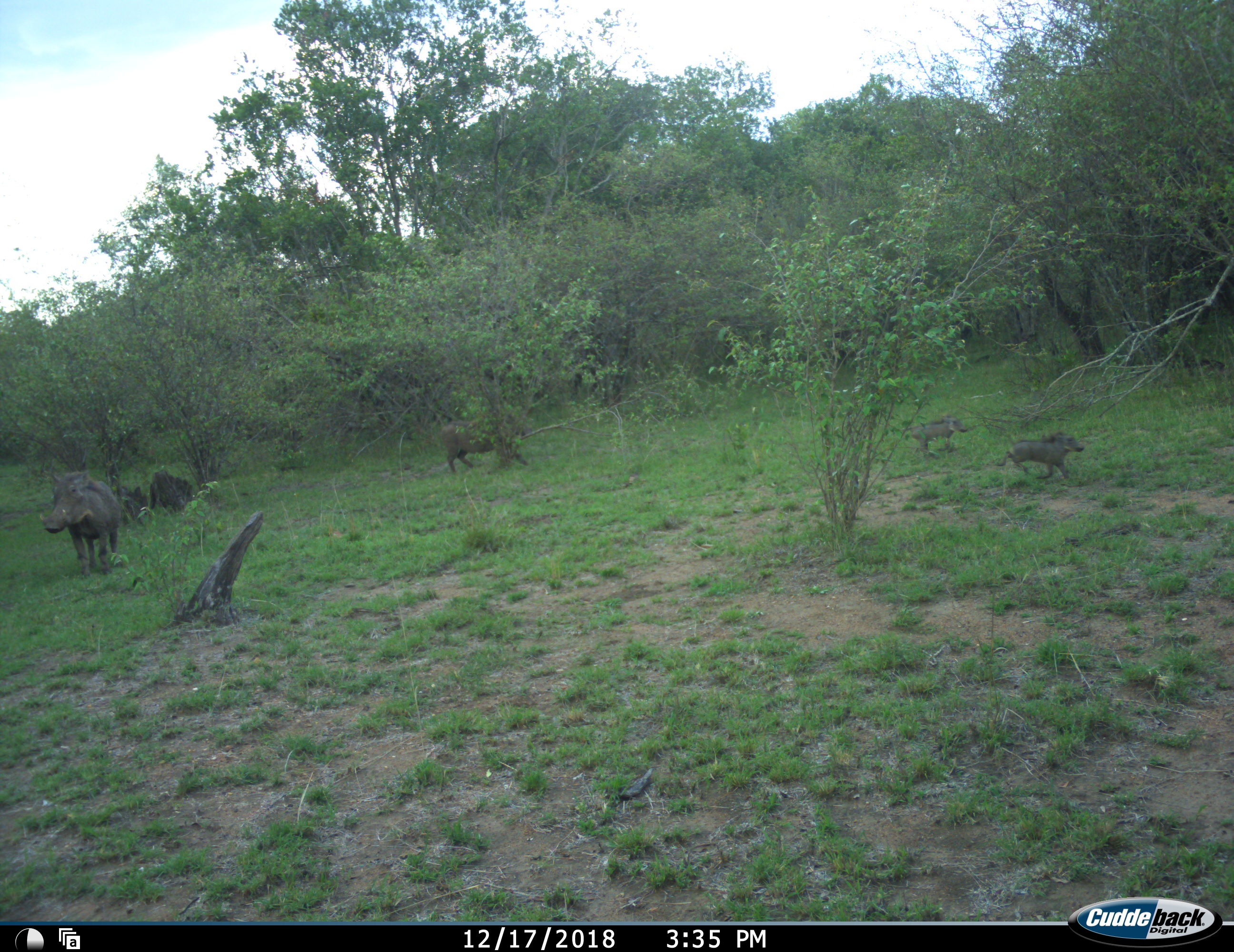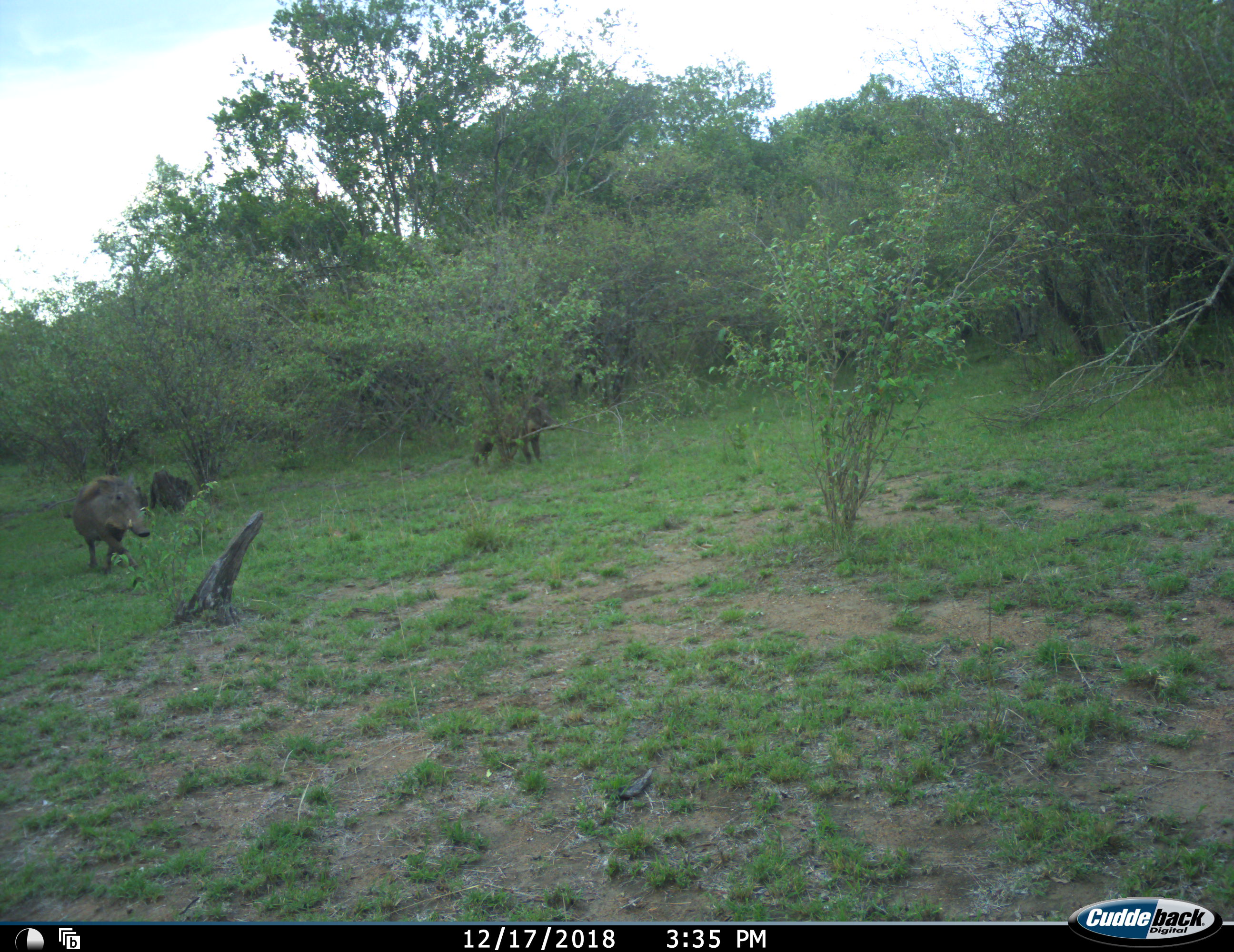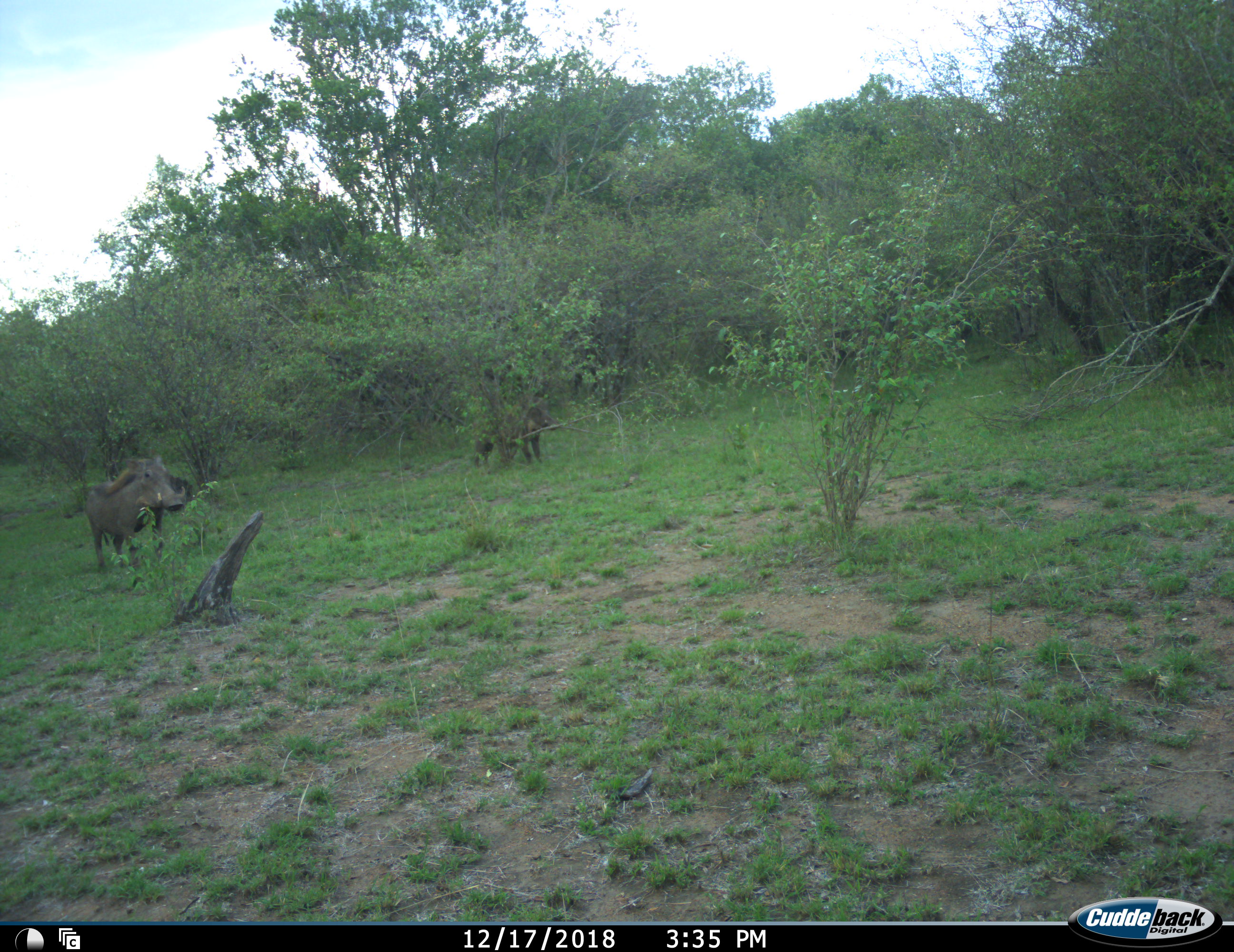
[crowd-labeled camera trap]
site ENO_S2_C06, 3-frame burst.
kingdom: Animalia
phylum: Chordata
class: Mammalia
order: Artiodactyla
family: Suidae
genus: Phacochoerus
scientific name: Phacochoerus africanus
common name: warthog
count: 4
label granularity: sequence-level